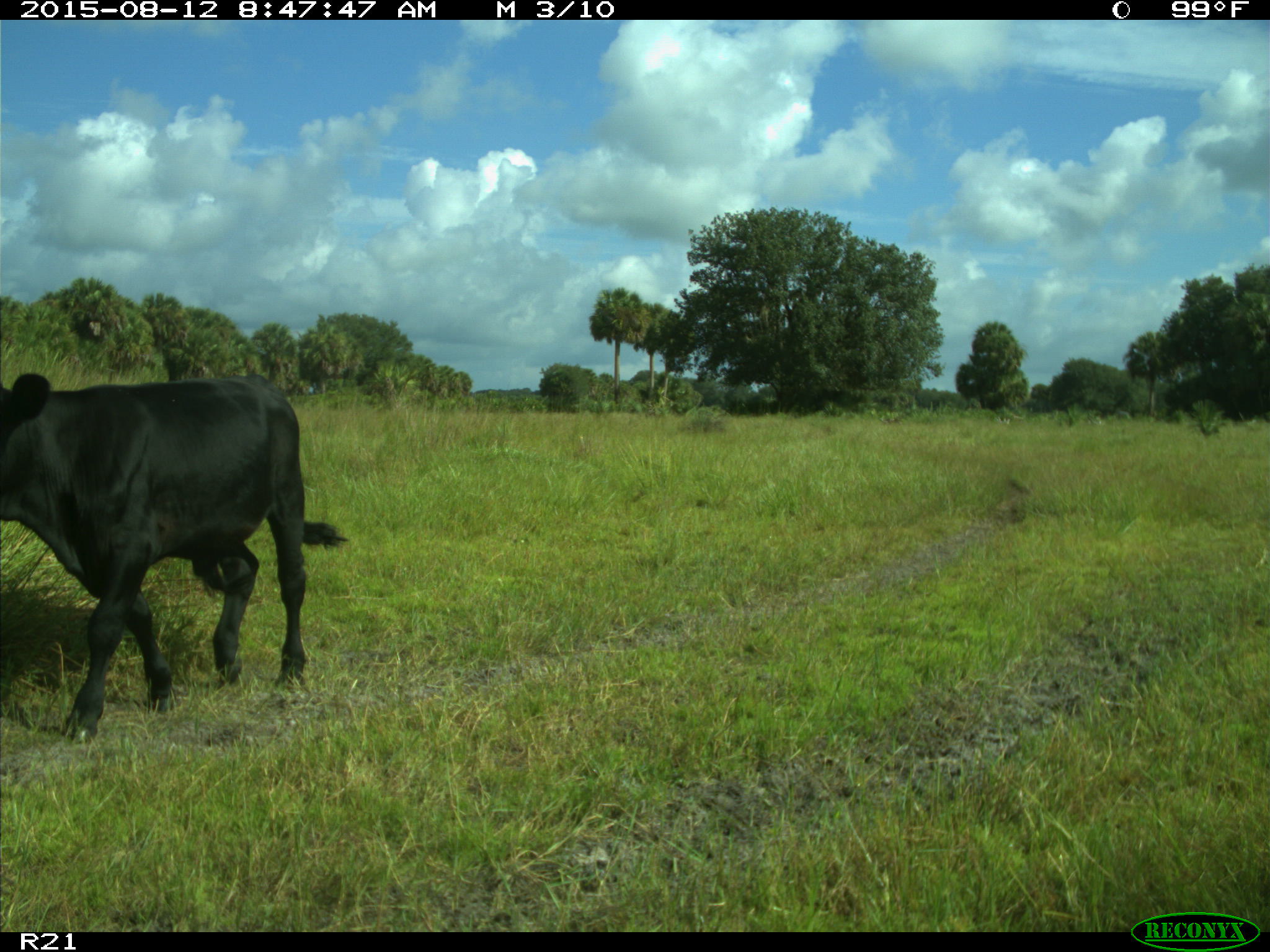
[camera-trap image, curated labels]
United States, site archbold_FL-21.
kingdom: Animalia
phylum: Chordata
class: Mammalia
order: Artiodactyla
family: Bovidae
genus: Bos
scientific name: Bos taurus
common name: domestic cow